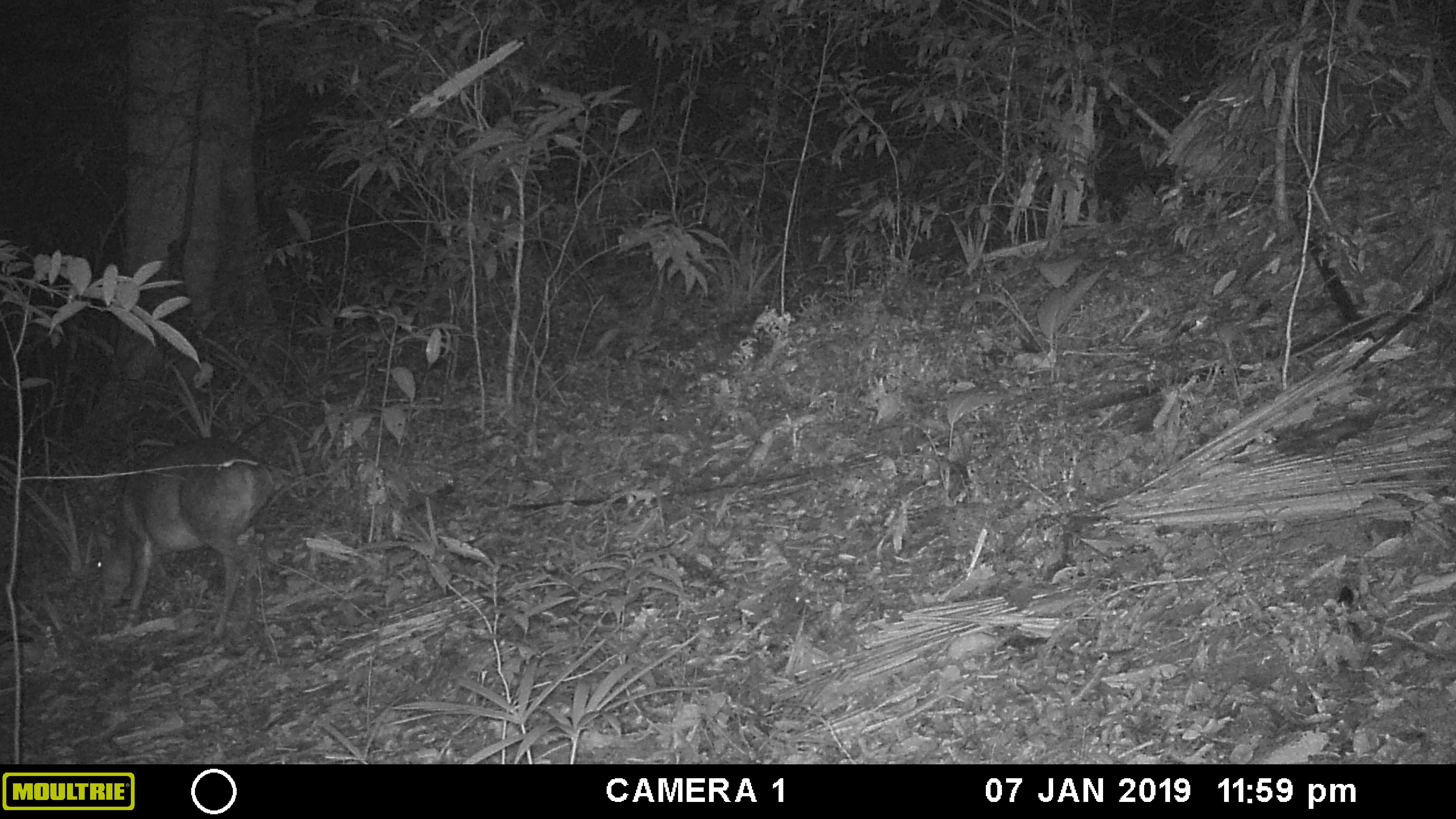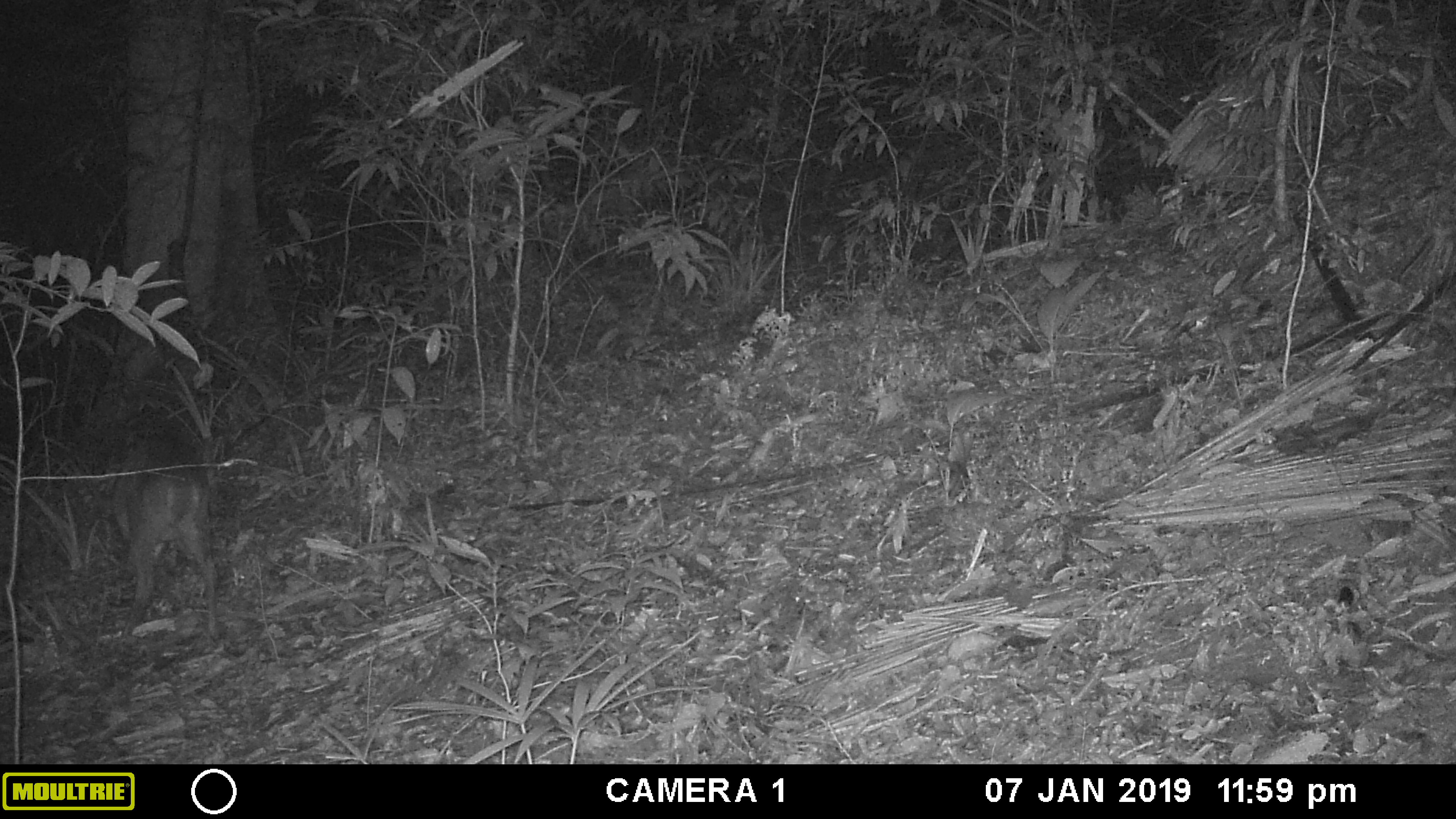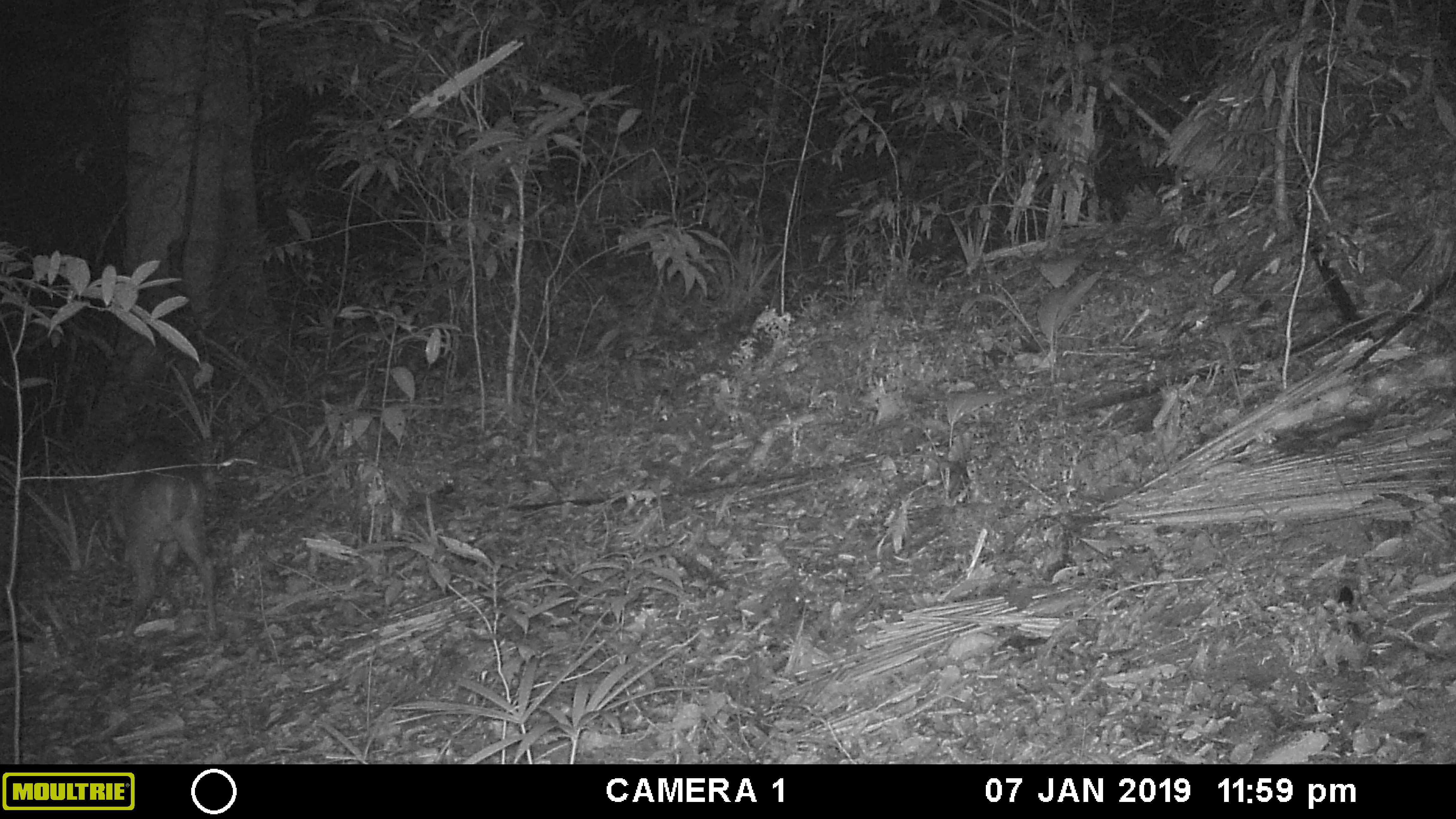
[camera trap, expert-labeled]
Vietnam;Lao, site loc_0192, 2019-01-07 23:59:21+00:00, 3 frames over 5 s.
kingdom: Animalia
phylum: Chordata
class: Mammalia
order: Artiodactyla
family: Cervidae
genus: Muntiacus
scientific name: Muntiacus vuquangensis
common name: large-antlered muntjac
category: large antlered muntjac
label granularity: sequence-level